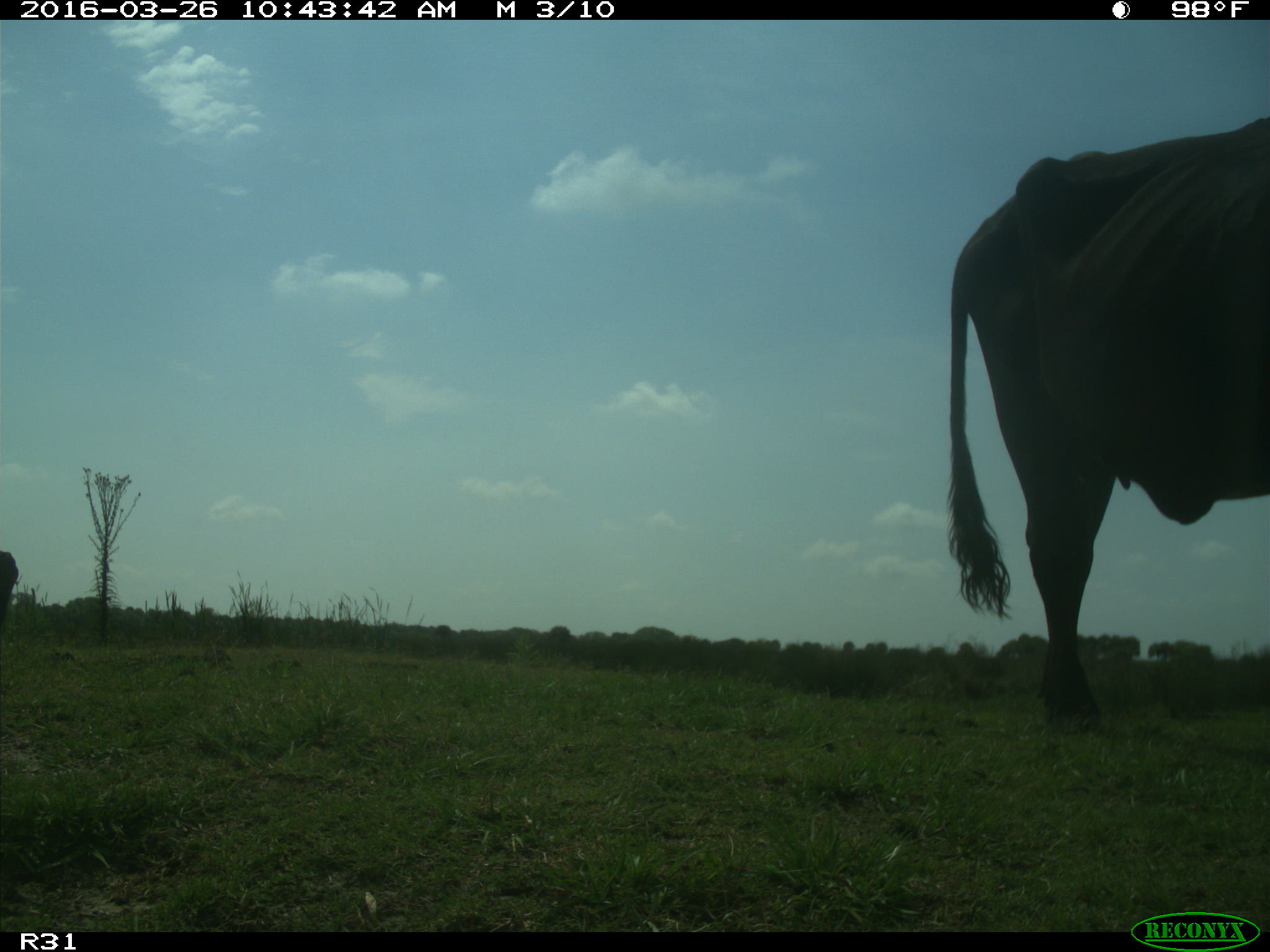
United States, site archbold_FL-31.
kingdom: Animalia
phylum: Chordata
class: Mammalia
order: Artiodactyla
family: Bovidae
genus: Bos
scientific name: Bos taurus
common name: domestic cow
Bos taurus (domestic cow).